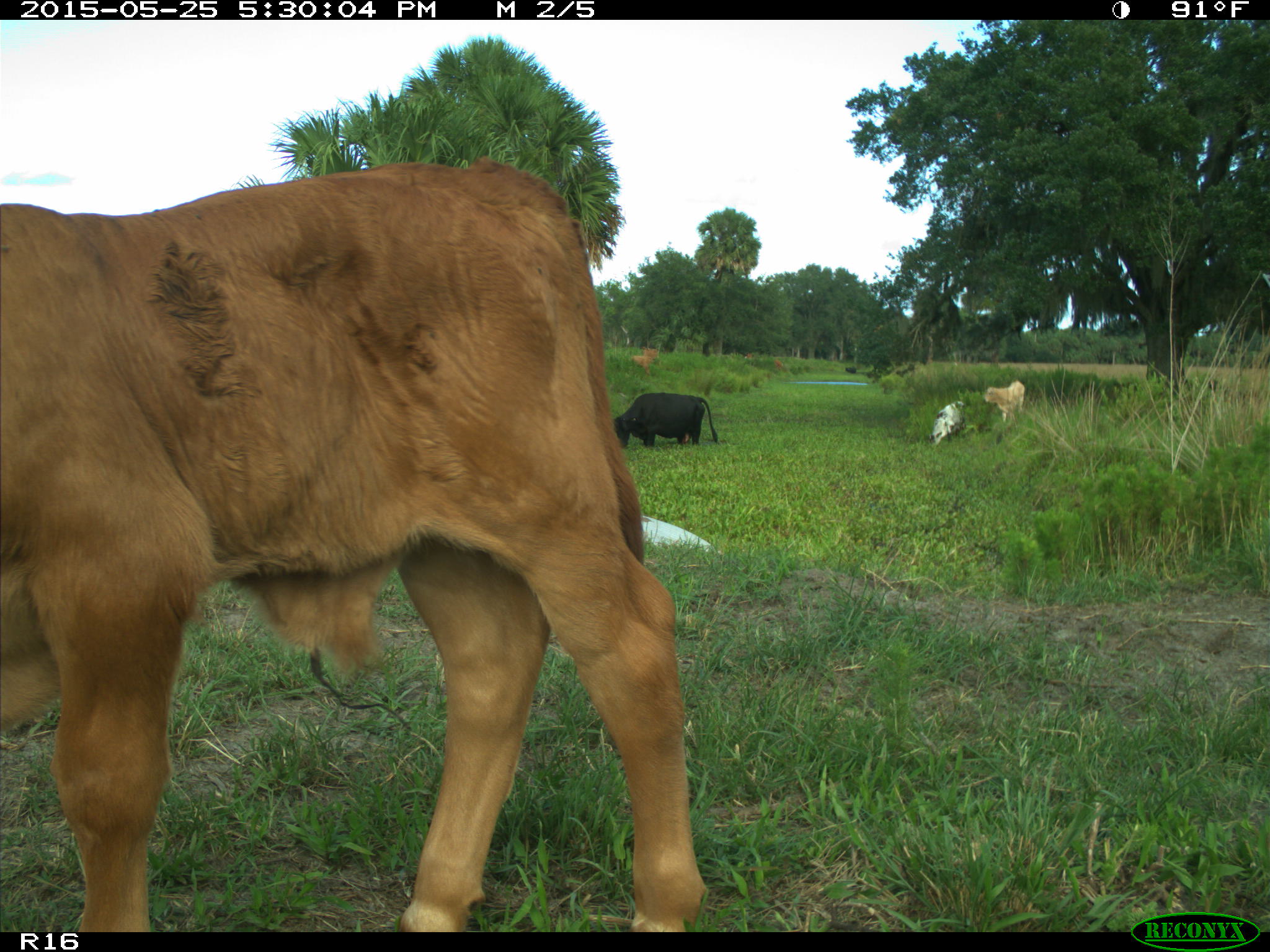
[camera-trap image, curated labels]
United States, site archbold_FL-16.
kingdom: Animalia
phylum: Chordata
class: Mammalia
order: Artiodactyla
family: Bovidae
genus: Bos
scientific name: Bos taurus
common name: domestic cow